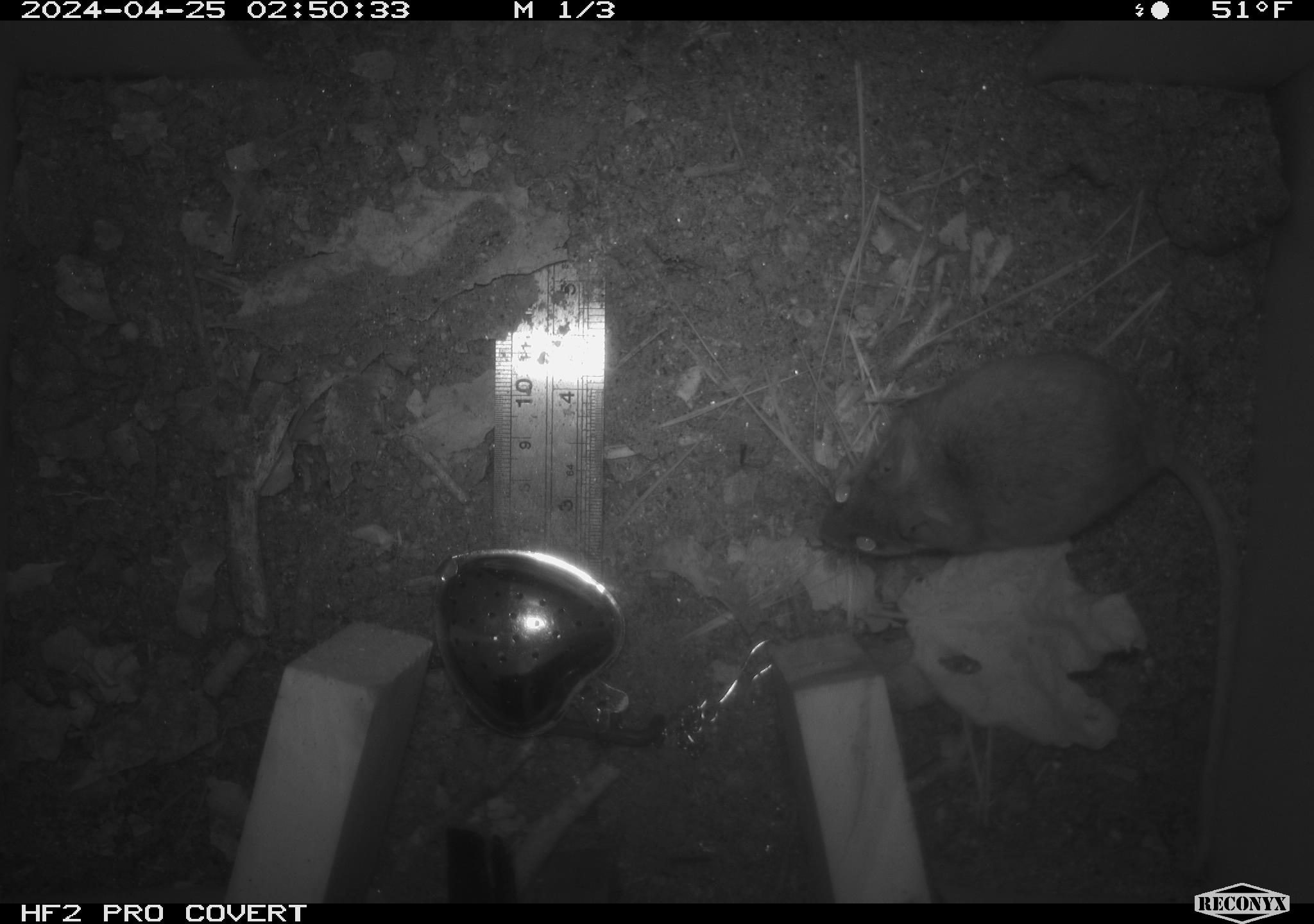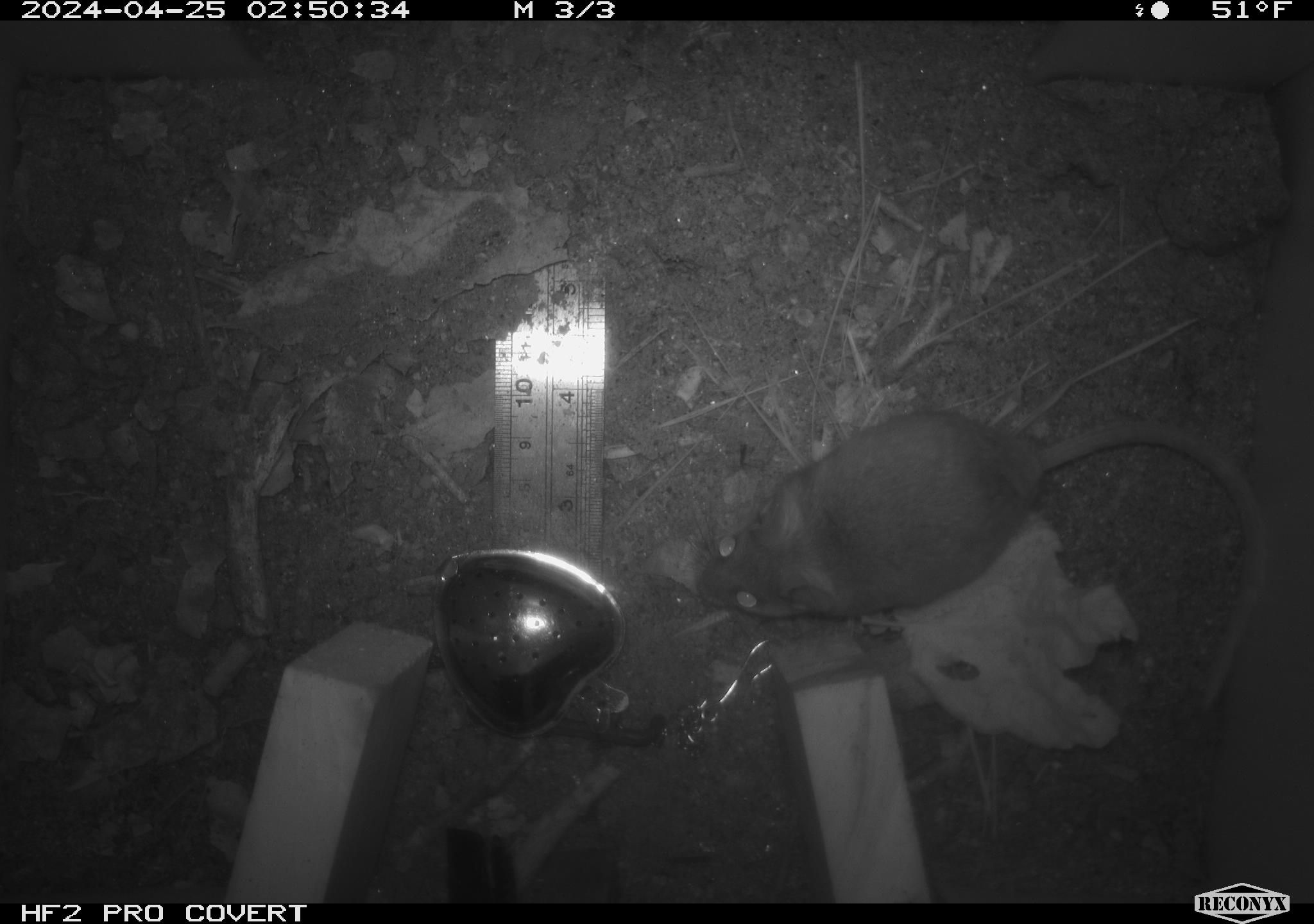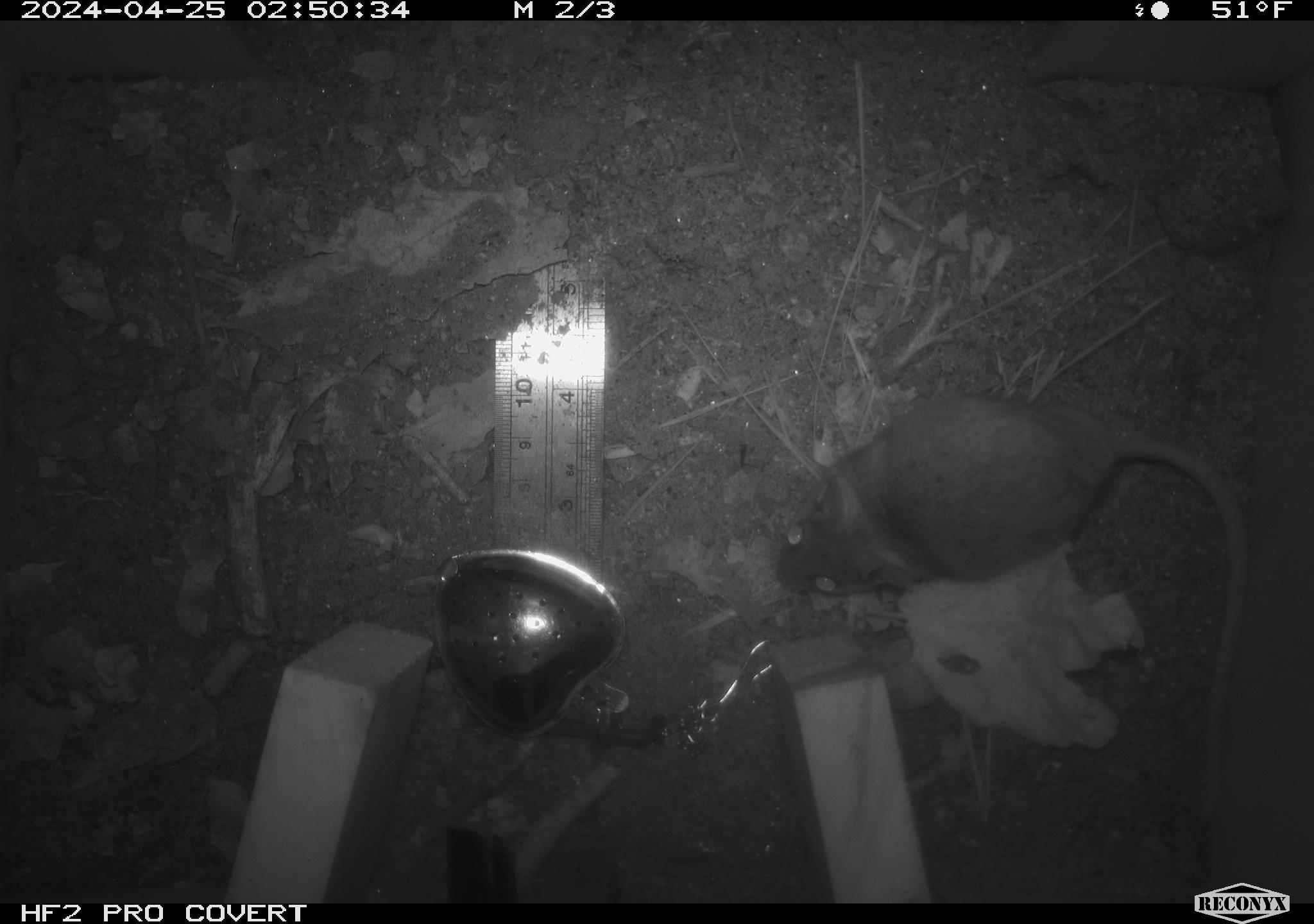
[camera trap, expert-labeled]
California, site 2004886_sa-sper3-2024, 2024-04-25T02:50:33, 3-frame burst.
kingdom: Animalia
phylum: Chordata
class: Mammalia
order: Rodentia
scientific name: Rodentia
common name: mouse species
Mouse species (Rodentia).